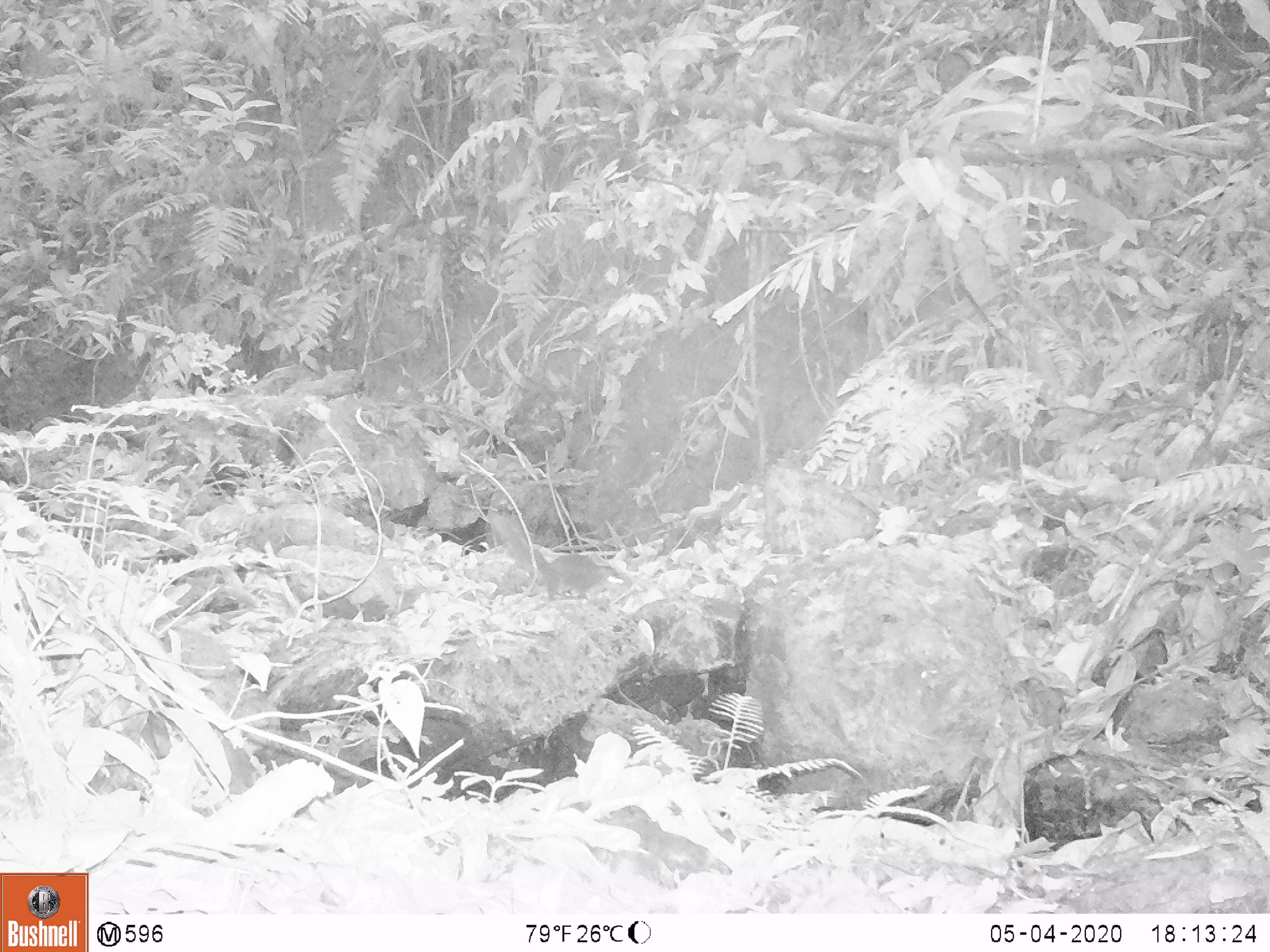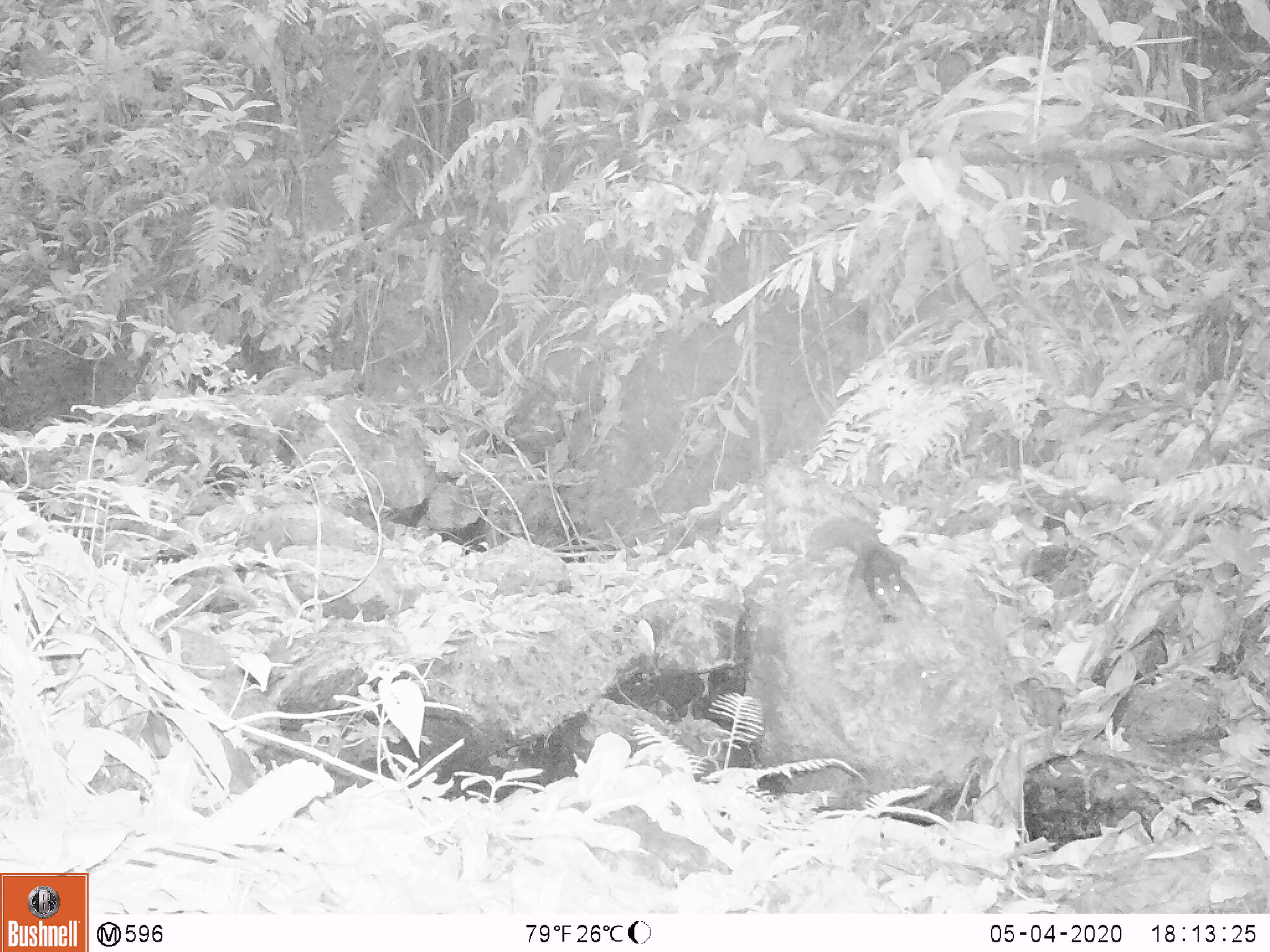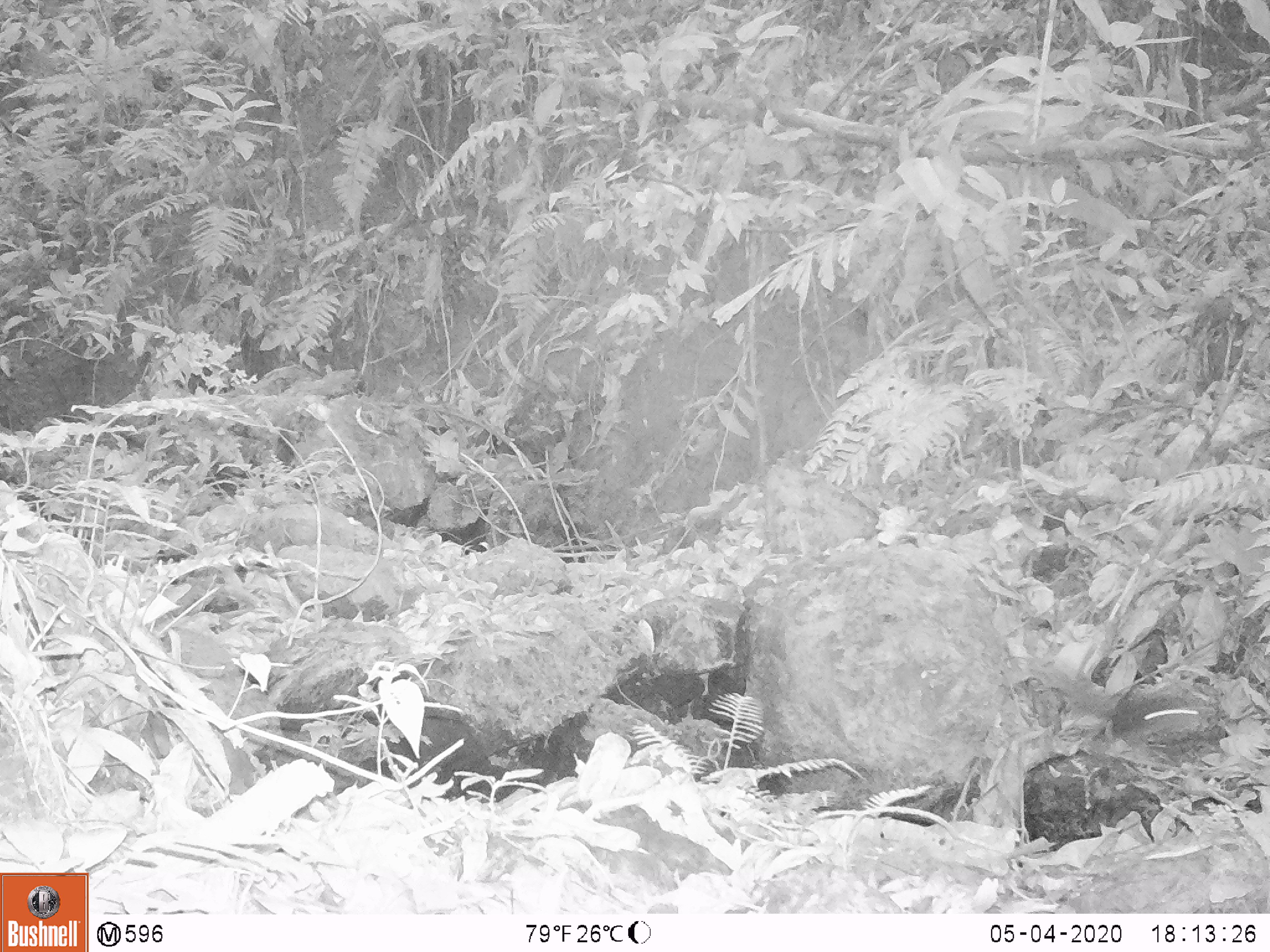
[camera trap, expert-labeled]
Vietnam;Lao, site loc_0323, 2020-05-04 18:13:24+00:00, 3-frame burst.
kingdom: Animalia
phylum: Chordata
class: Mammalia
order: Rodentia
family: Sciuridae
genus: Dremomys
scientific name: Dremomys rufigenis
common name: red-cheeked squirrel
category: red cheeked squirrel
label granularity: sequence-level